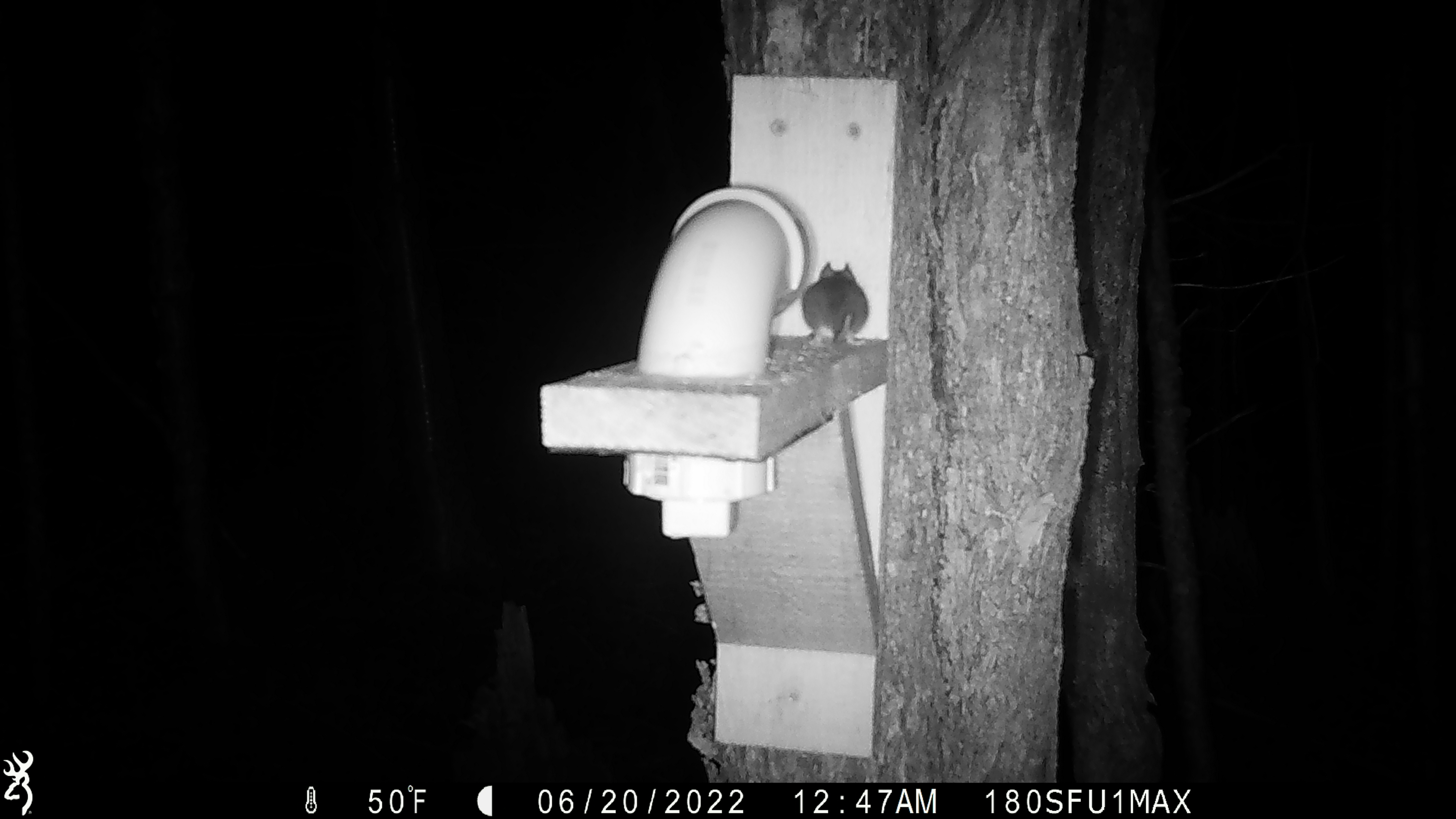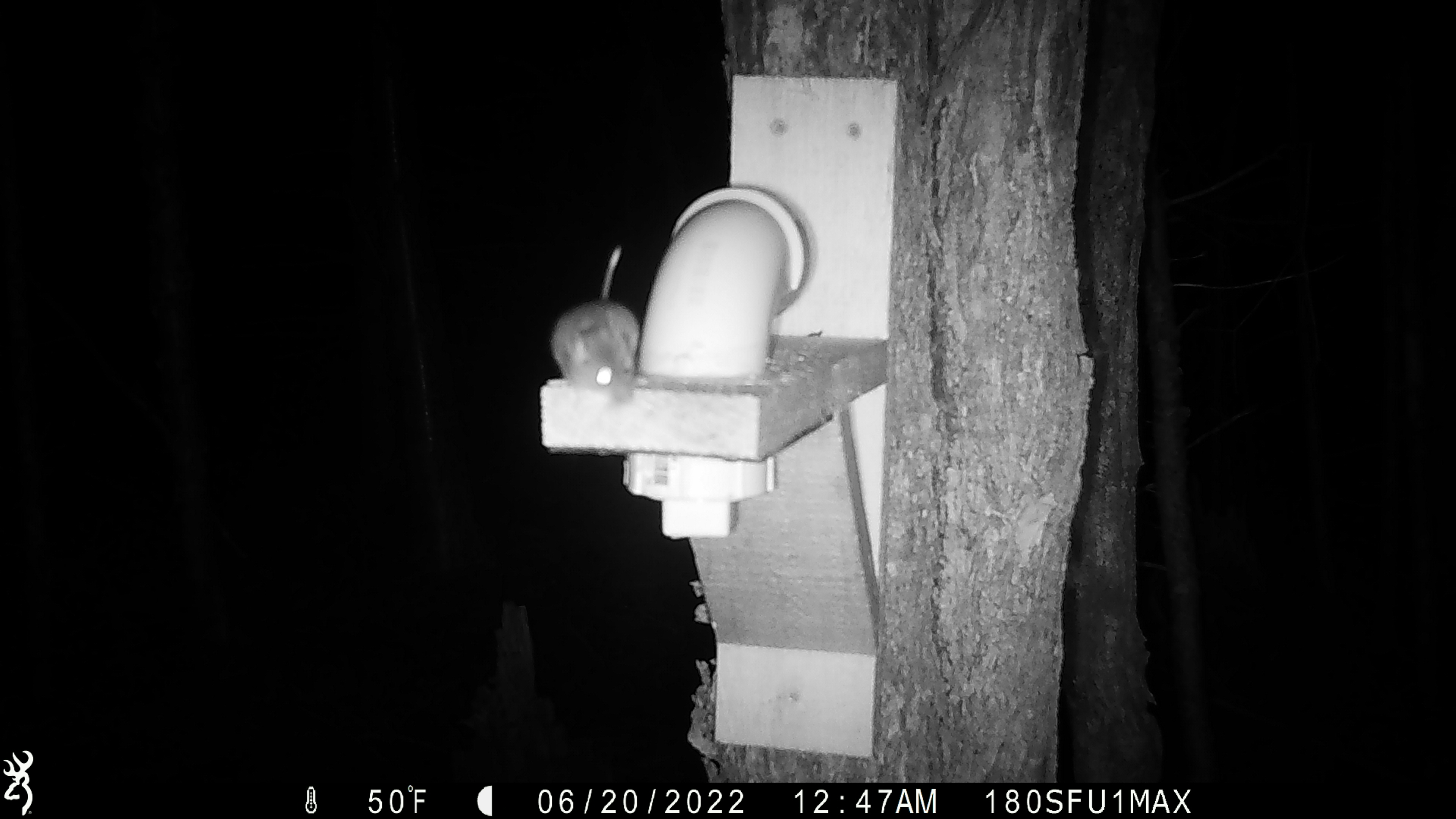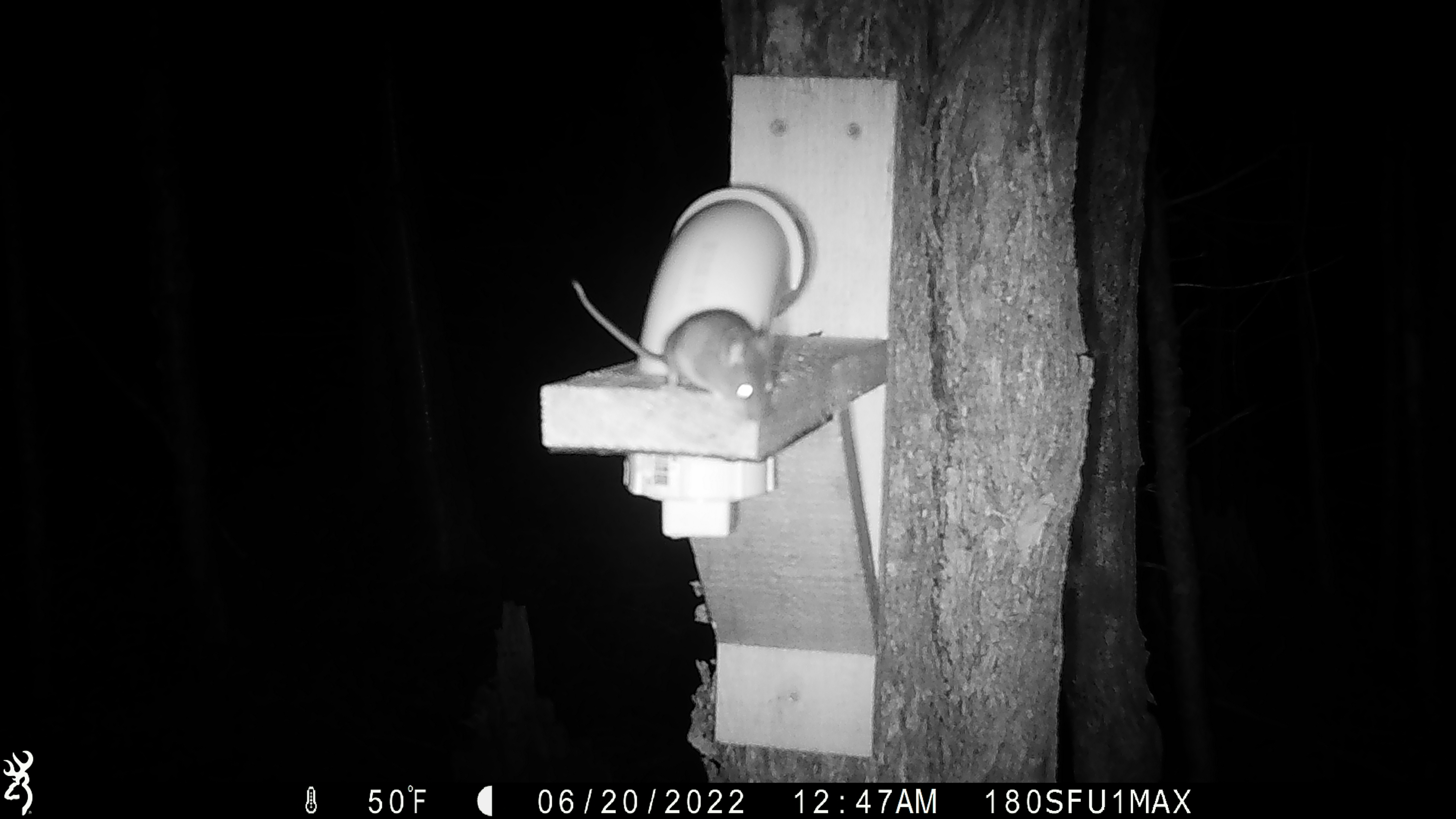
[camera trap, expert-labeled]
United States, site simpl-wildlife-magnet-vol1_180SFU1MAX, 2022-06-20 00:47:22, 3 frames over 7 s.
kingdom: Animalia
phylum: Chordata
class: Mammalia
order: Rodentia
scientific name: Rodentia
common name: mouse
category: mouse sp.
Mouse sp. (mouse) (Rodentia).